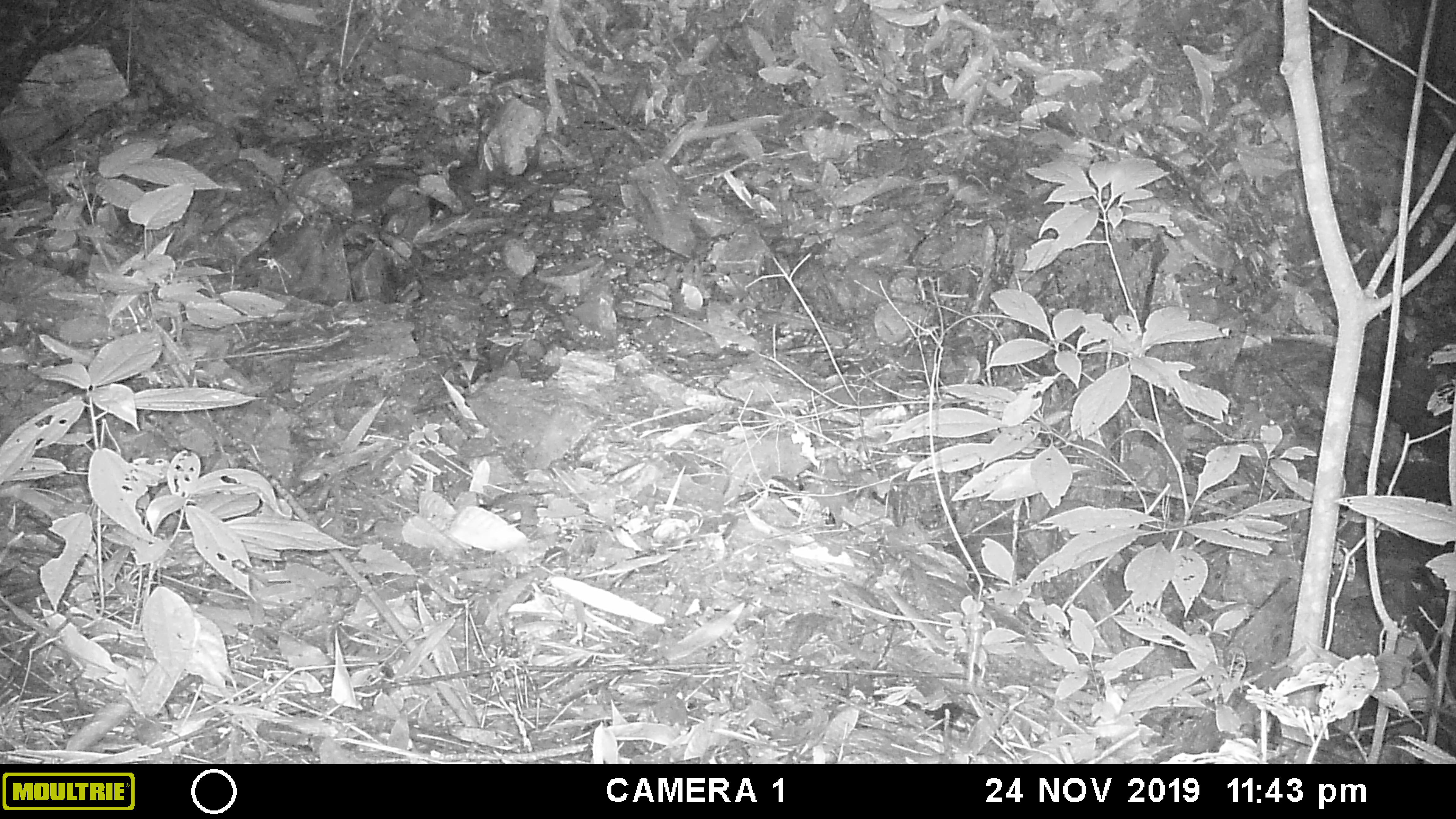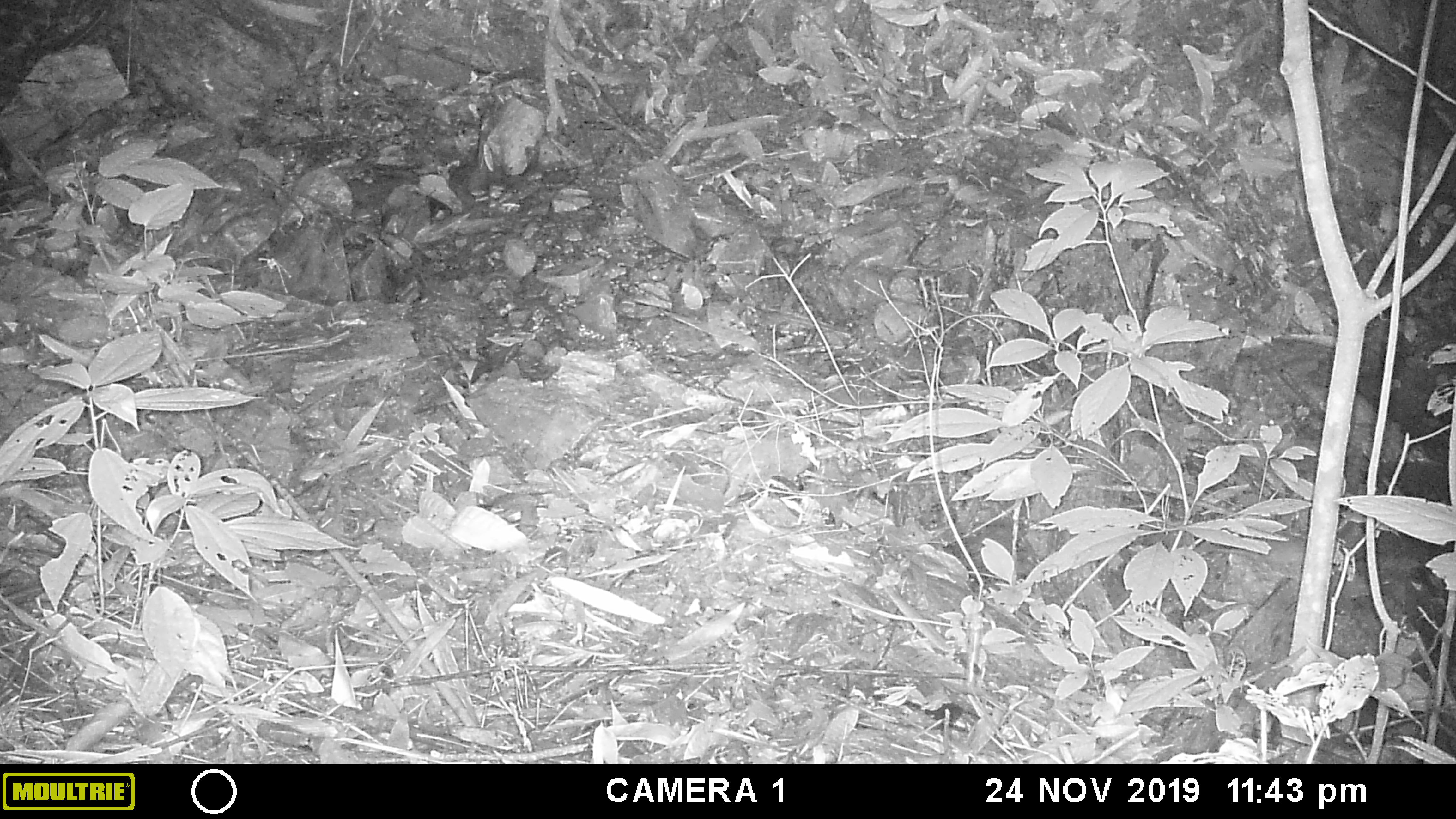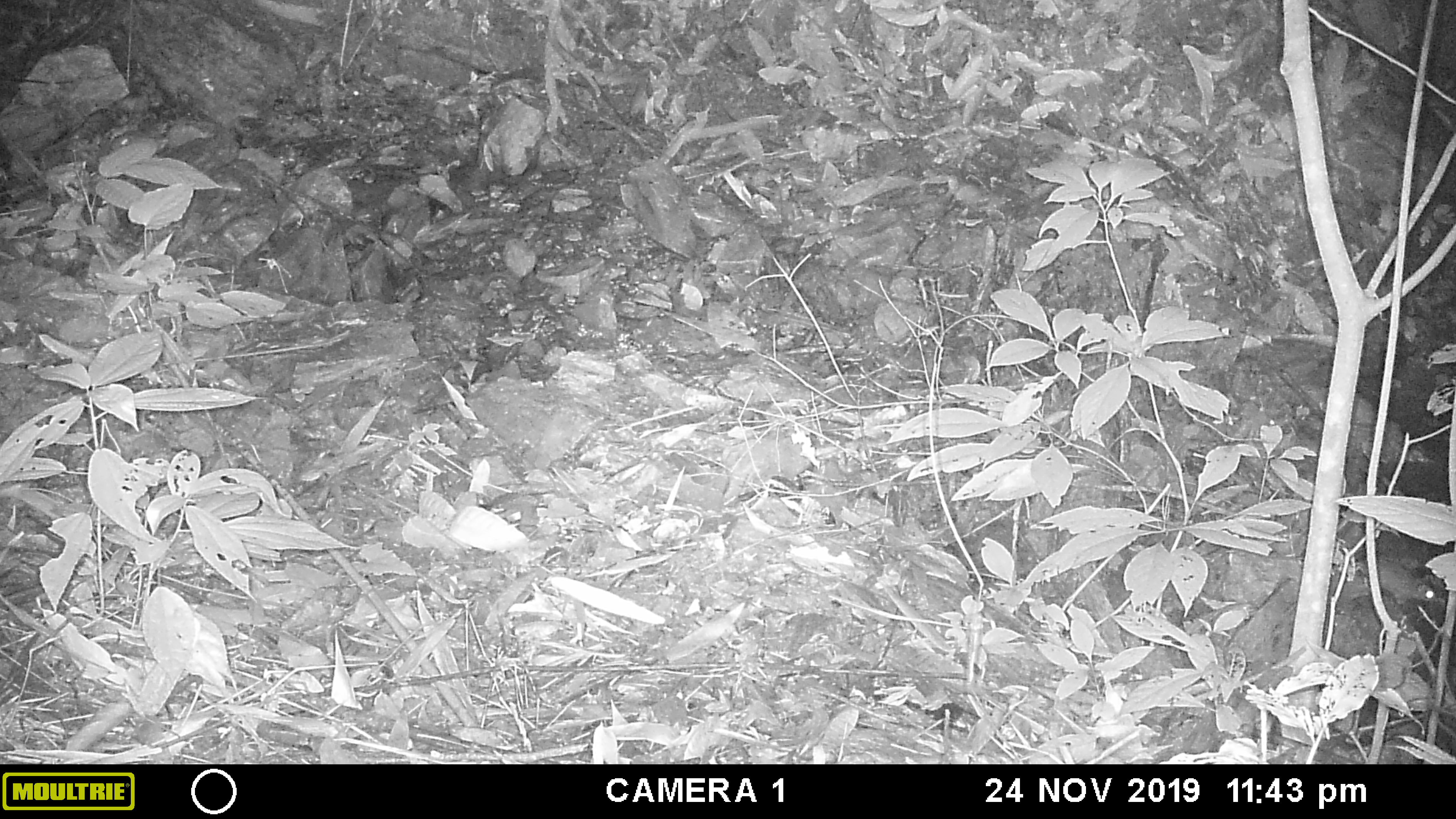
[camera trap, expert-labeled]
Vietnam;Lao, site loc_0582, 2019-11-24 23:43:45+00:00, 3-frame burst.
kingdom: Animalia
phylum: Chordata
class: Mammalia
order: Rodentia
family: Muridae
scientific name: Muridae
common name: old-world mice and rats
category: unidentified murid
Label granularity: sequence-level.